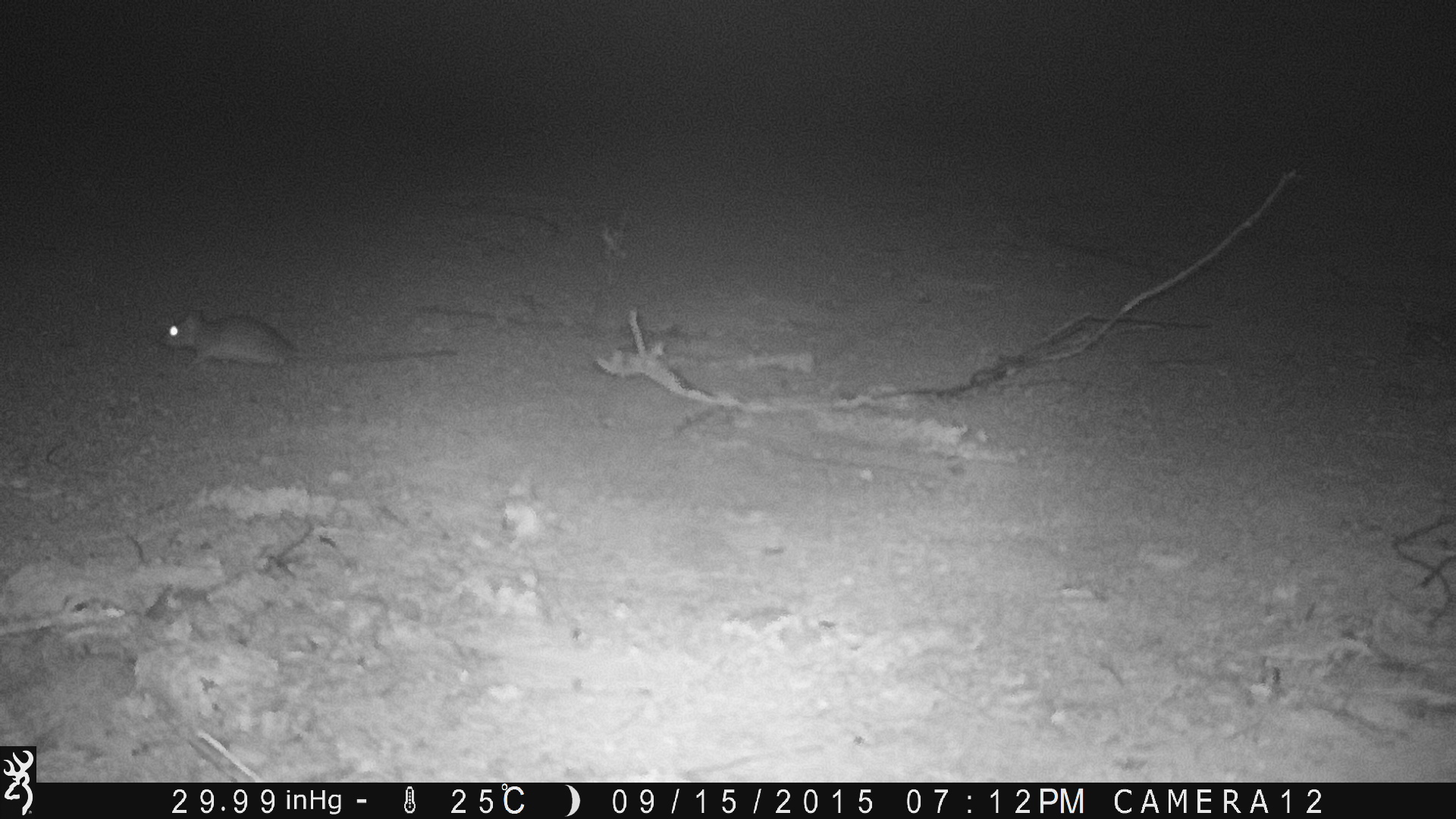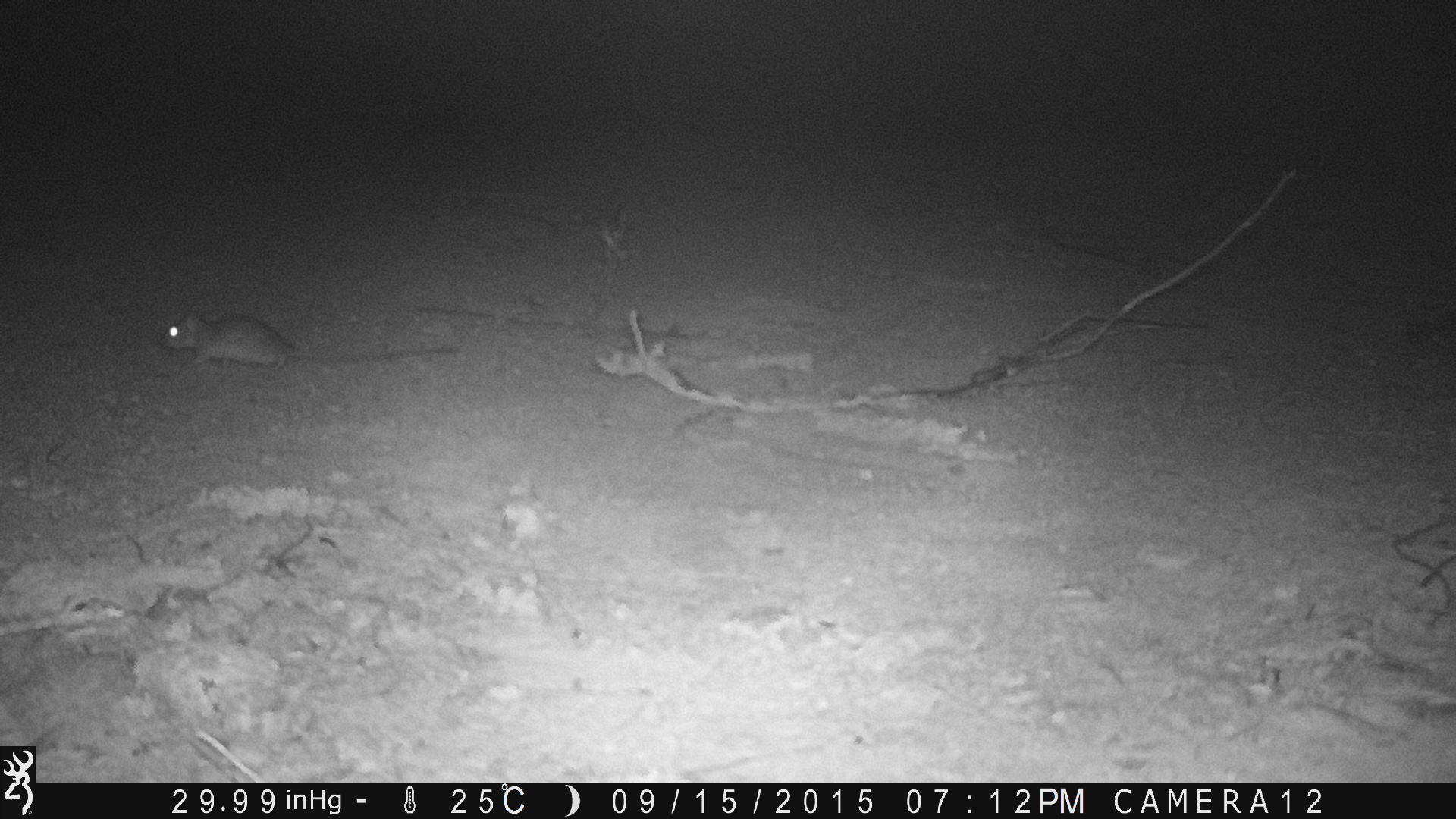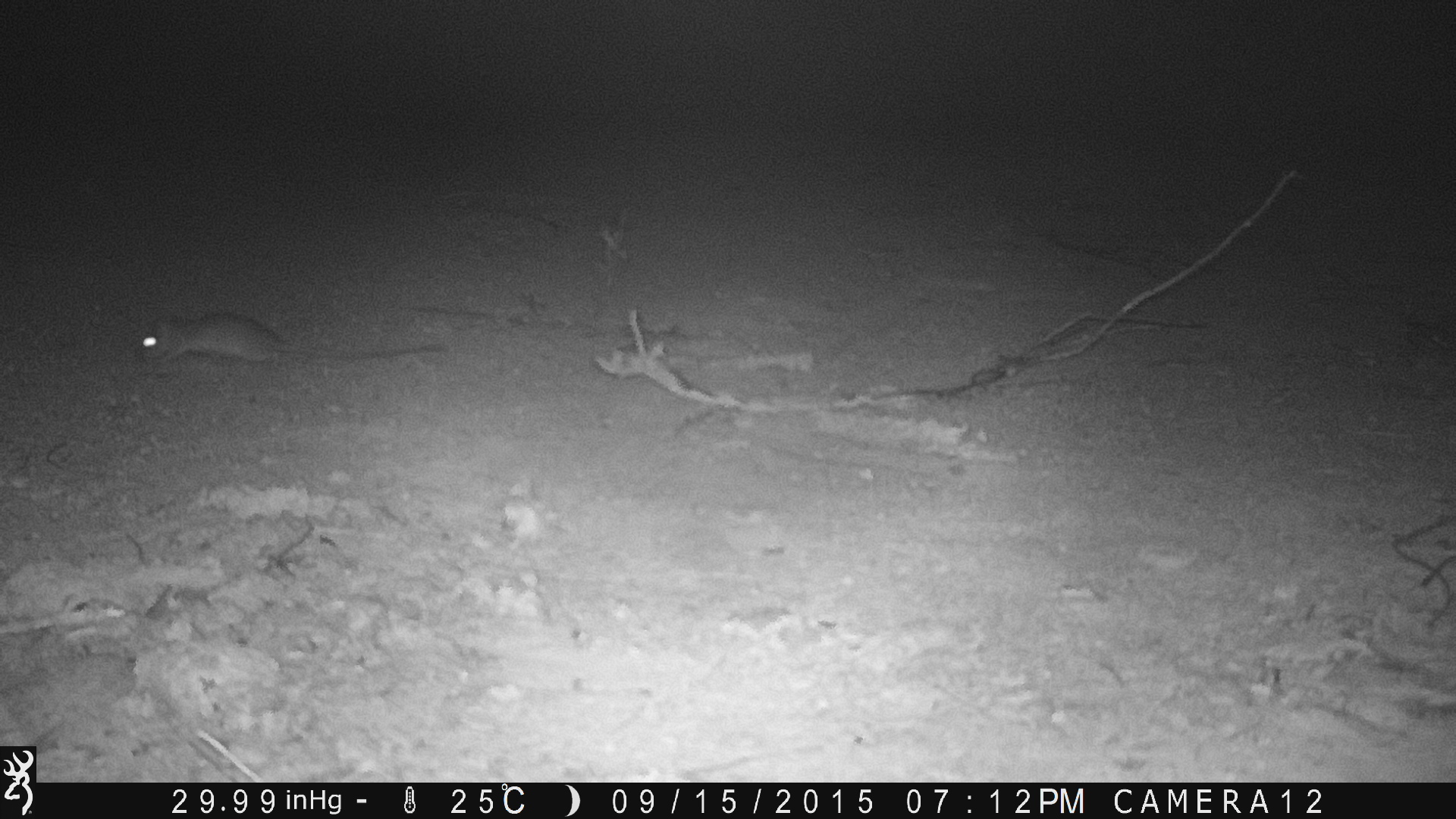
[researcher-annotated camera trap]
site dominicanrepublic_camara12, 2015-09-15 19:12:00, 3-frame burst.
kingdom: Animalia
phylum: Chordata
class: Mammalia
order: Rodentia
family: Muridae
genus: Rattus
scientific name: Rattus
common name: rat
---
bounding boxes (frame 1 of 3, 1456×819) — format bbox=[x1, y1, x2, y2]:
rat: bbox=[159, 309, 449, 373]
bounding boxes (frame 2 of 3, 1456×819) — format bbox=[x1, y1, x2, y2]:
rat: bbox=[152, 309, 457, 371]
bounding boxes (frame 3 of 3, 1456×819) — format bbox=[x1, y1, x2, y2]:
rat: bbox=[129, 313, 442, 369]